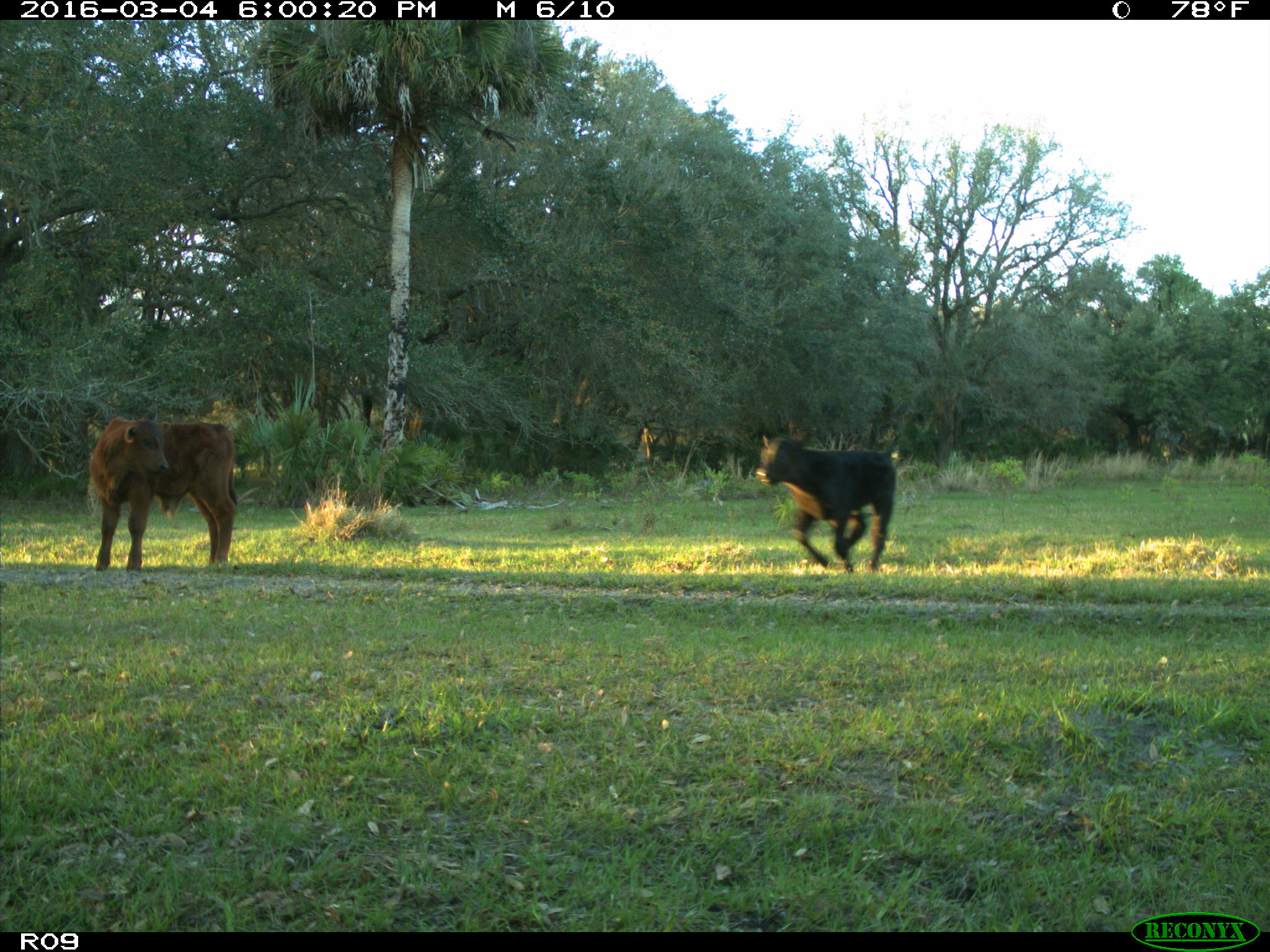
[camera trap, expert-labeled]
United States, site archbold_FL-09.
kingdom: Animalia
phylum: Chordata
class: Mammalia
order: Artiodactyla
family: Bovidae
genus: Bos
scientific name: Bos taurus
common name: domestic cow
Bos taurus (domestic cow).